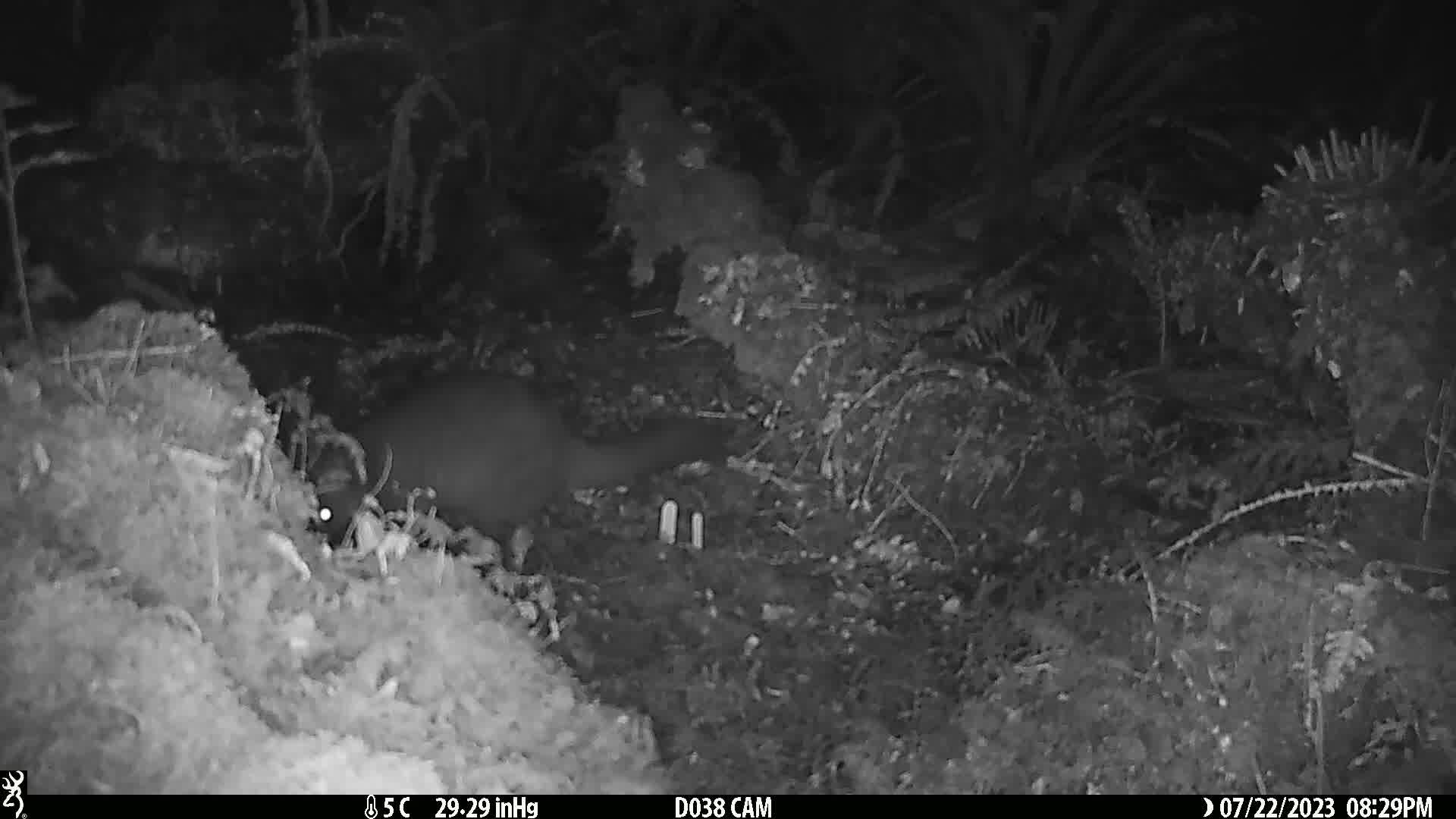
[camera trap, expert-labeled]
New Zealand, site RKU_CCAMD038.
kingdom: Animalia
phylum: Chordata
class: Mammalia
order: Diprotodontia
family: Phalangeridae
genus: Trichosurus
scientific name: Trichosurus vulpecula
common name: common brushtail possum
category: possum